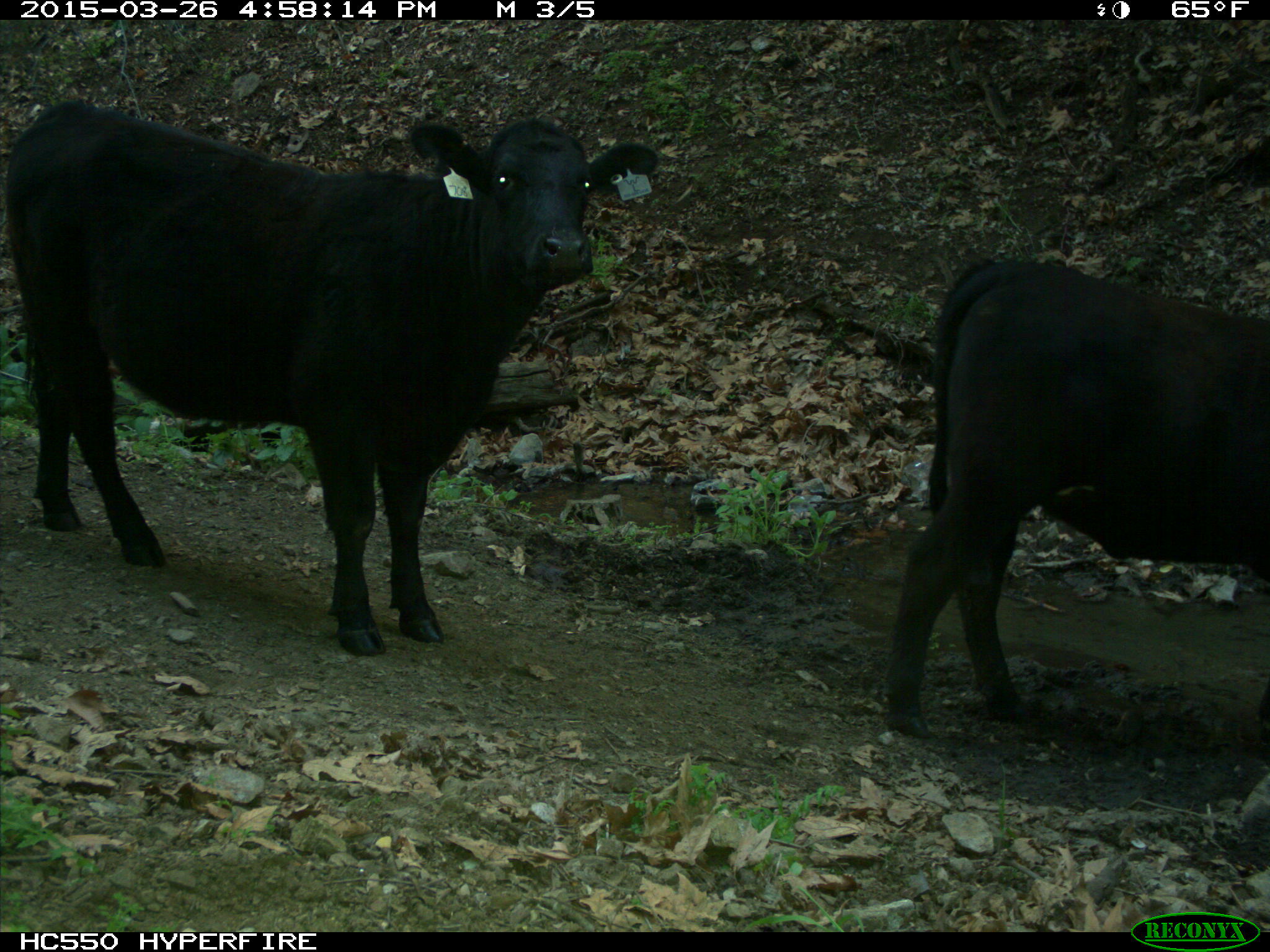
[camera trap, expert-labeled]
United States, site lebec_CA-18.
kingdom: Animalia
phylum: Chordata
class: Mammalia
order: Artiodactyla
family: Bovidae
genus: Bos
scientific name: Bos taurus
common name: domestic cow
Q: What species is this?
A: Bos taurus (domestic cow).